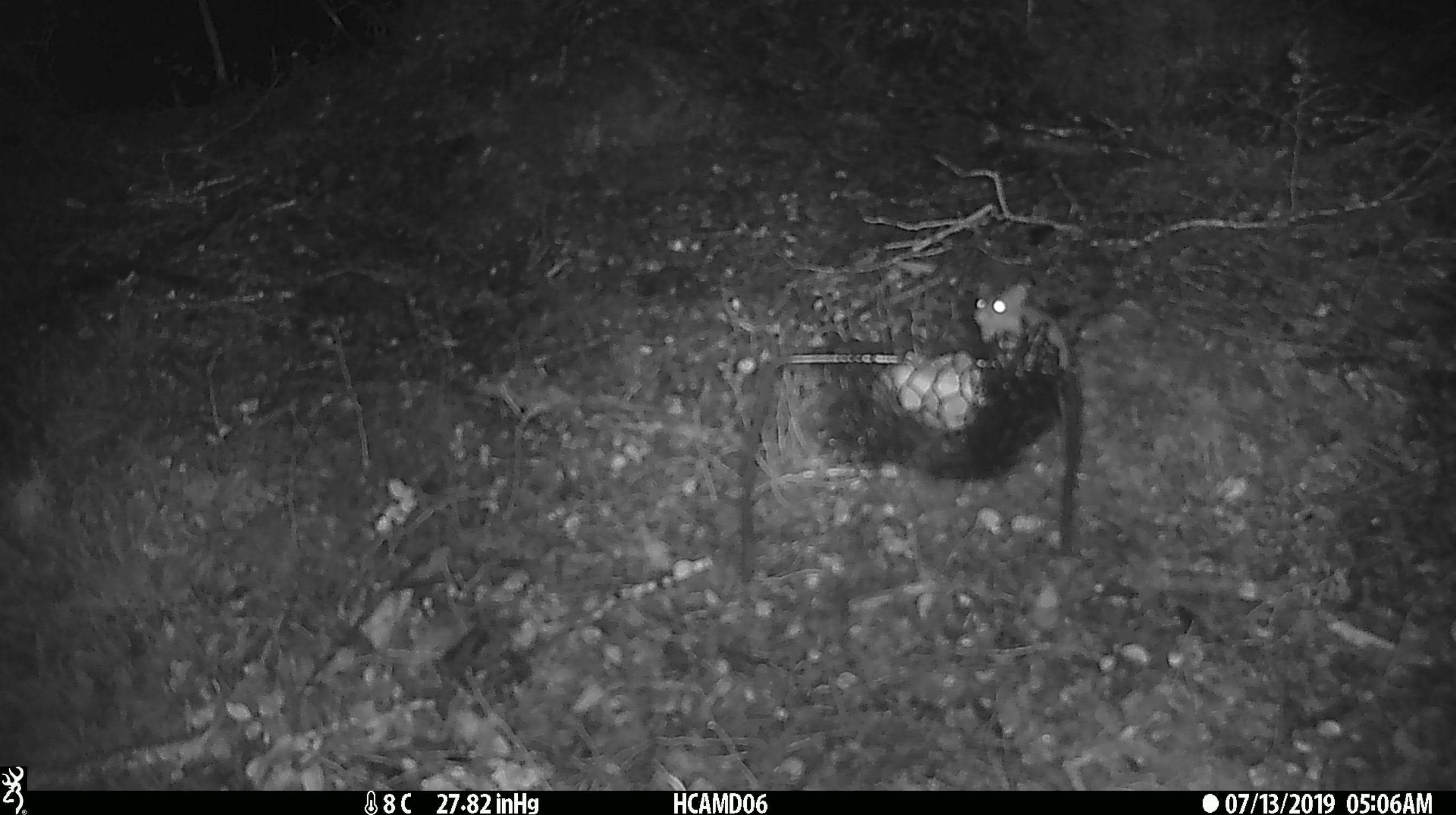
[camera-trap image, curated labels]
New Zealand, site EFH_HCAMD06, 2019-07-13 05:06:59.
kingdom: Animalia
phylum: Chordata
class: Mammalia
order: Rodentia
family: Muridae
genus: Mus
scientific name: Mus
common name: mouse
Mouse (Mus).